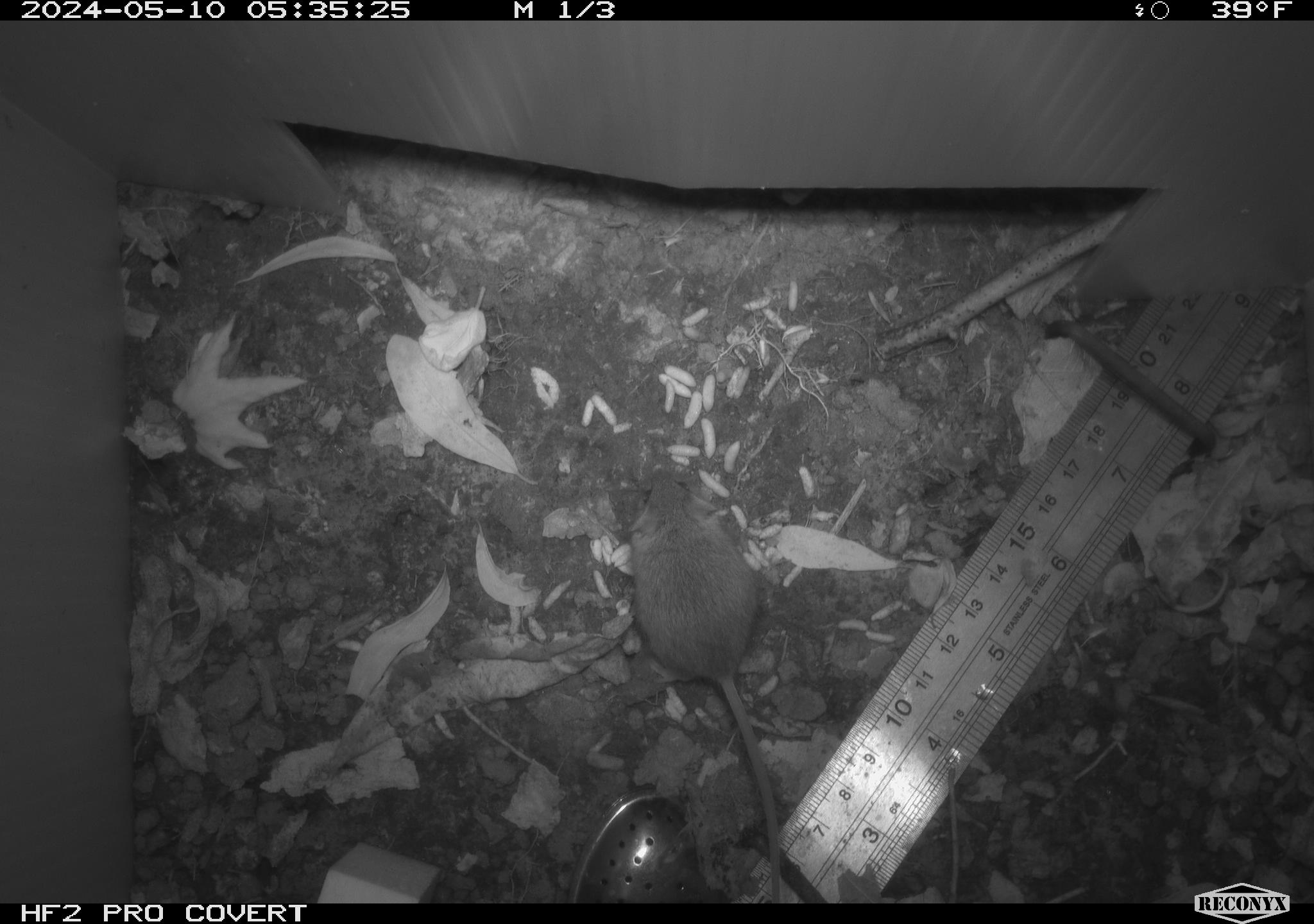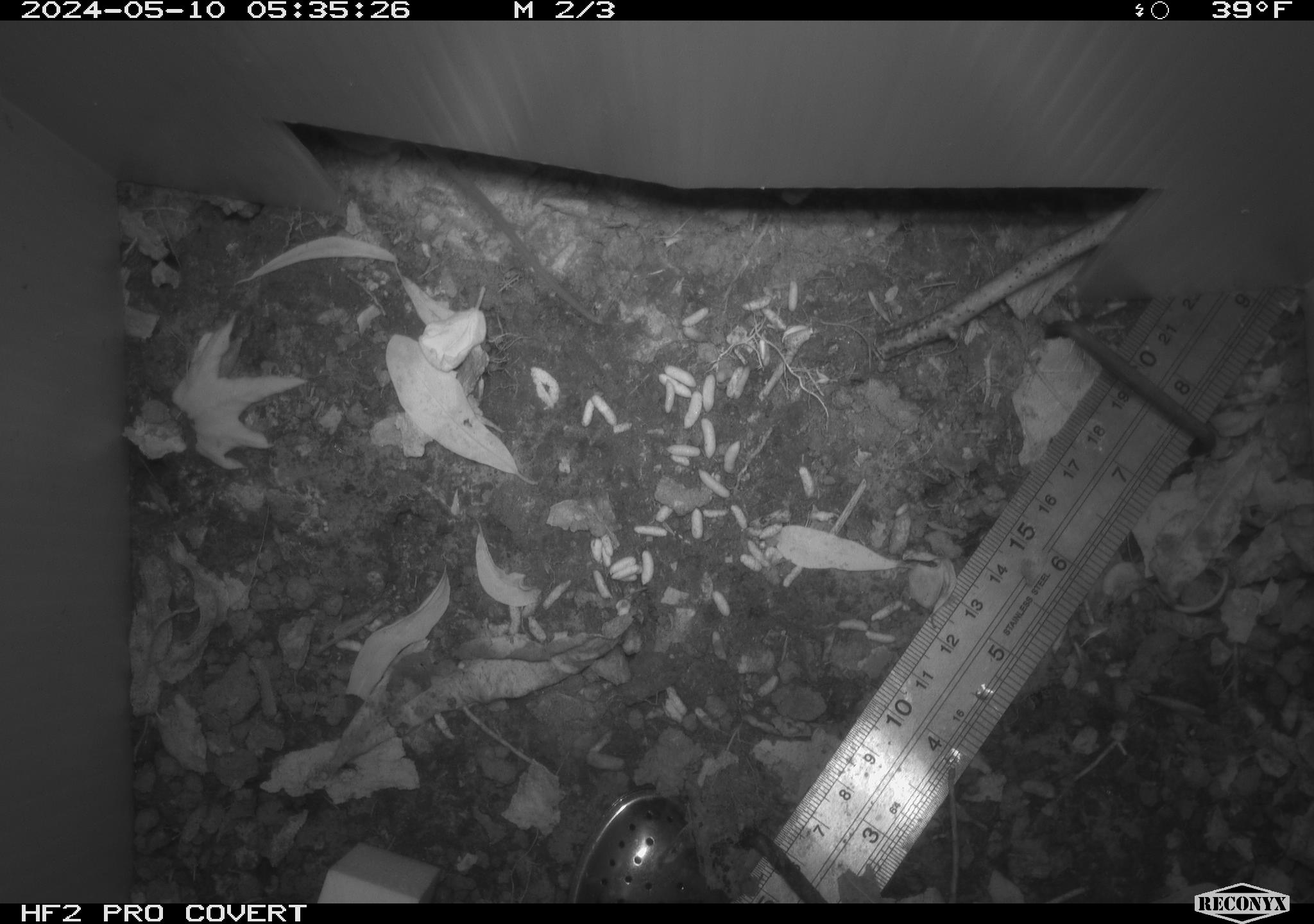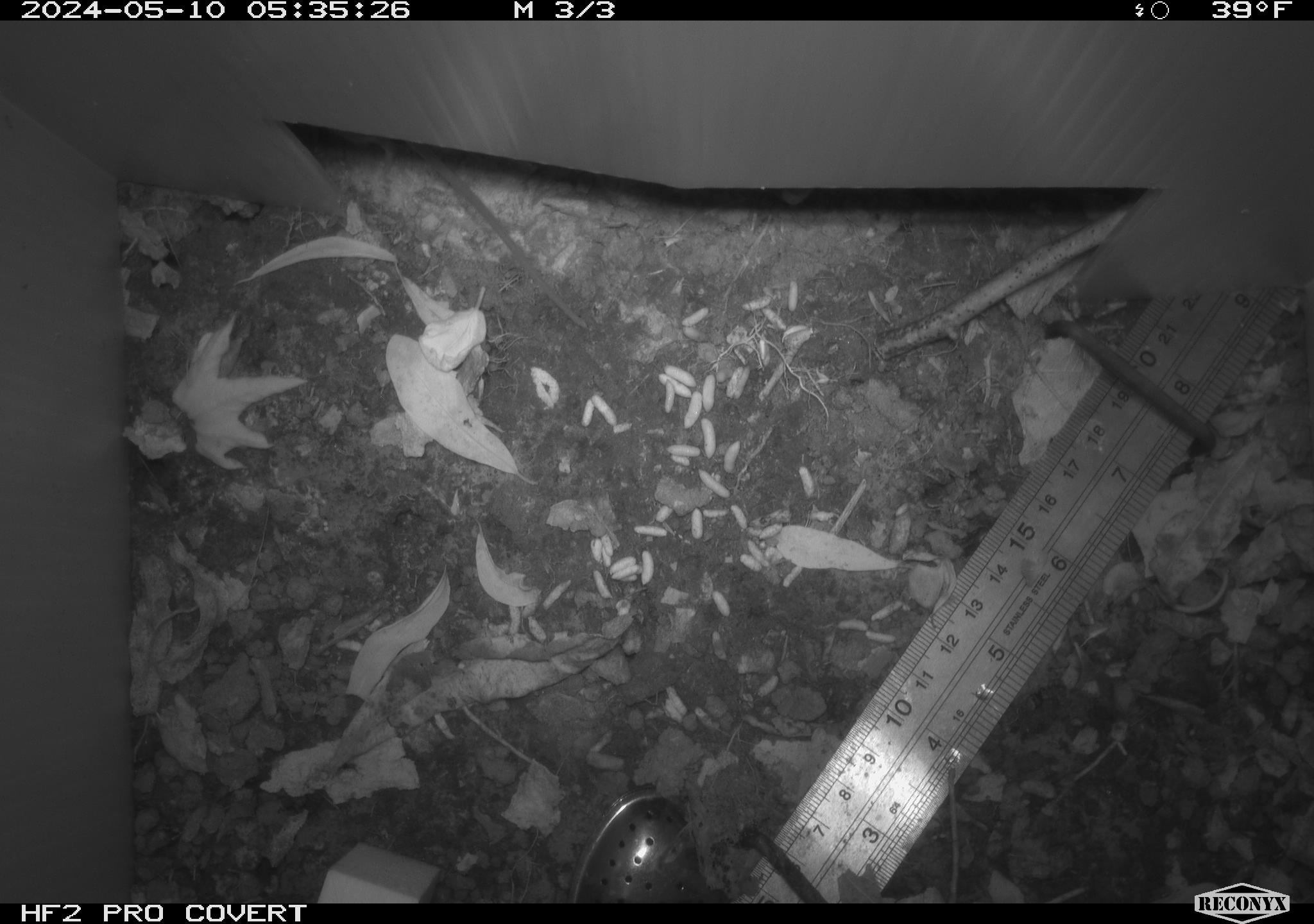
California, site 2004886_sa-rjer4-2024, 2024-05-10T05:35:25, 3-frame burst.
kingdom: Animalia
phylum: Chordata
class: Mammalia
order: Rodentia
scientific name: Rodentia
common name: mouse species